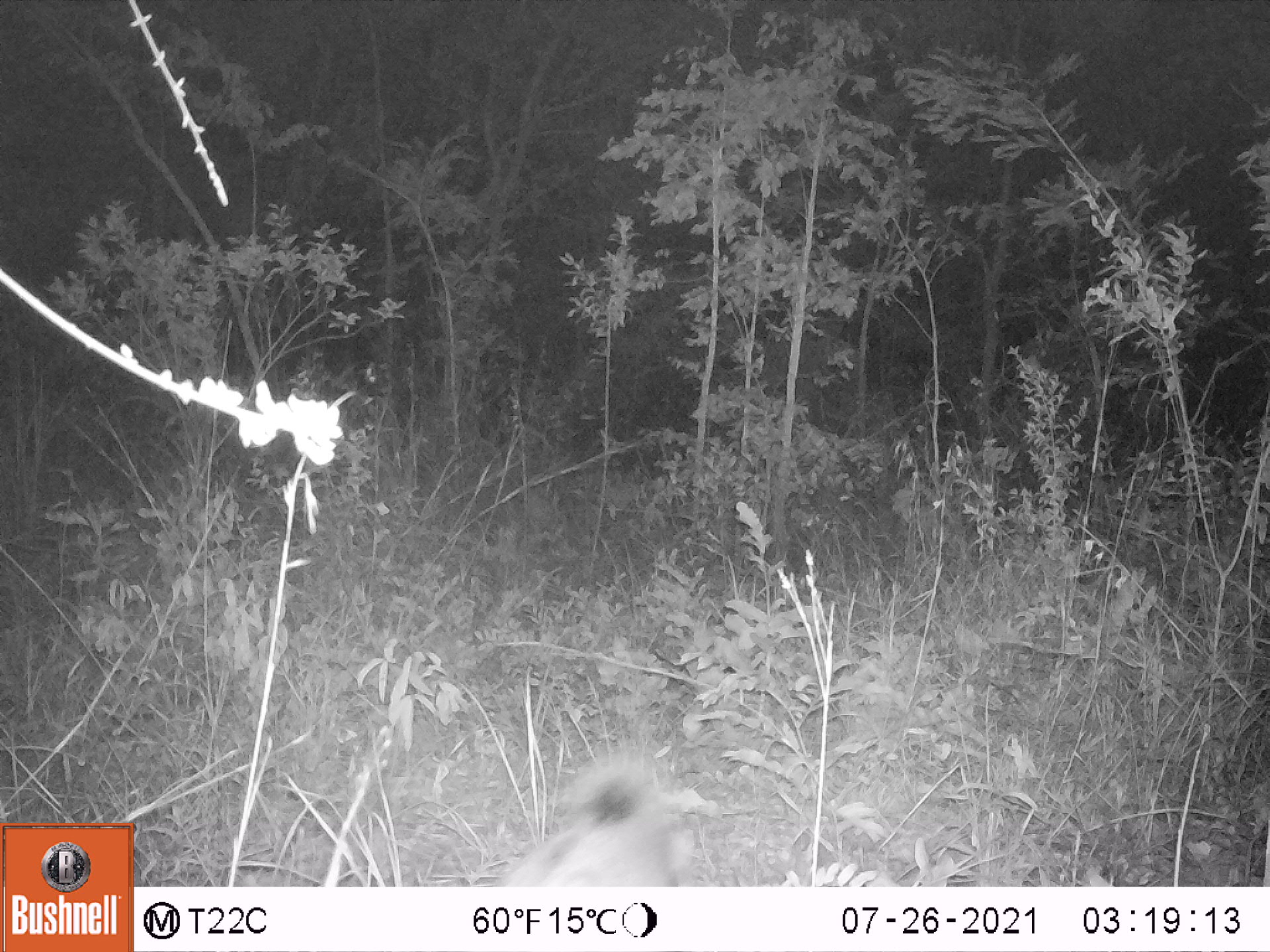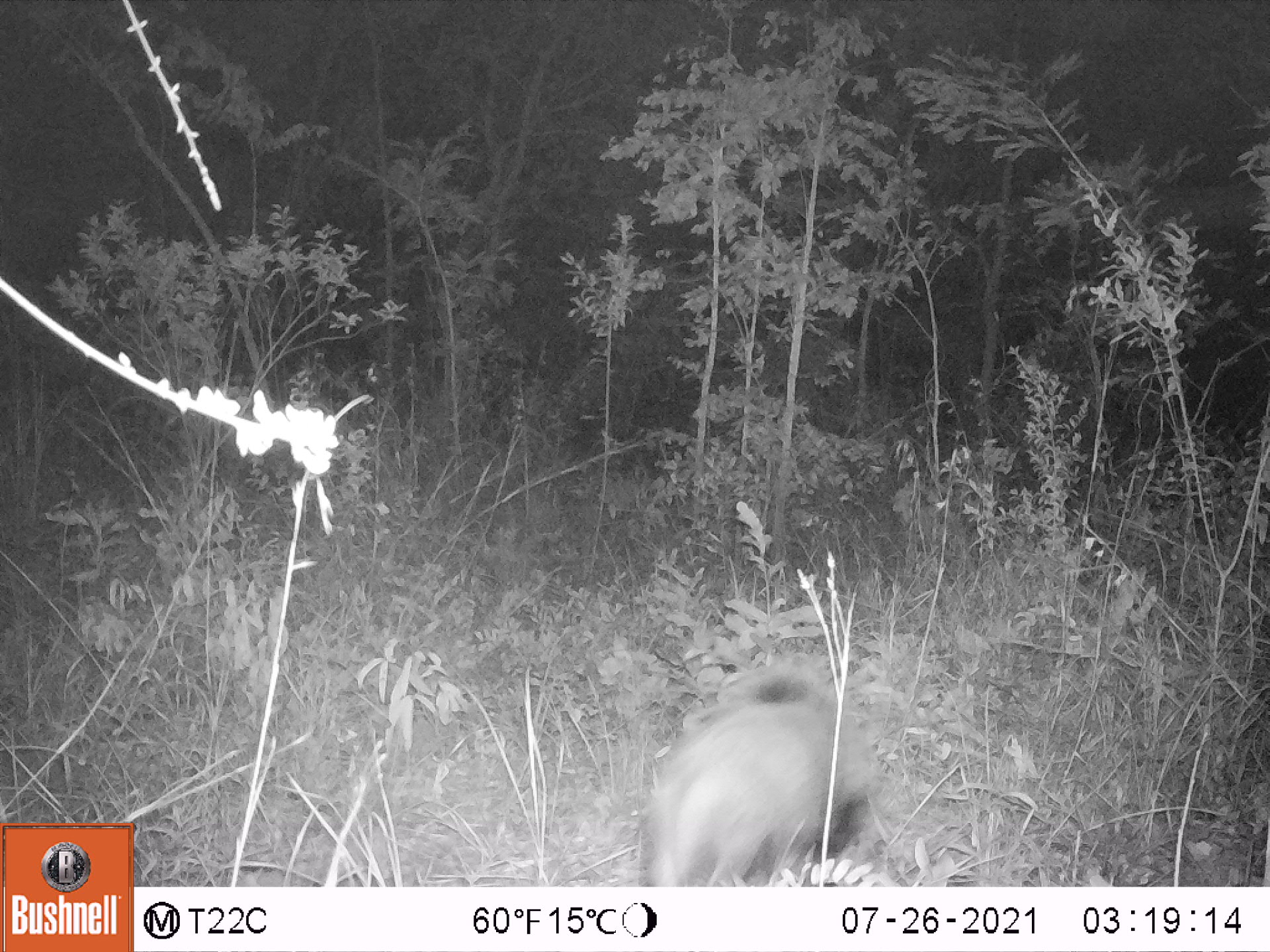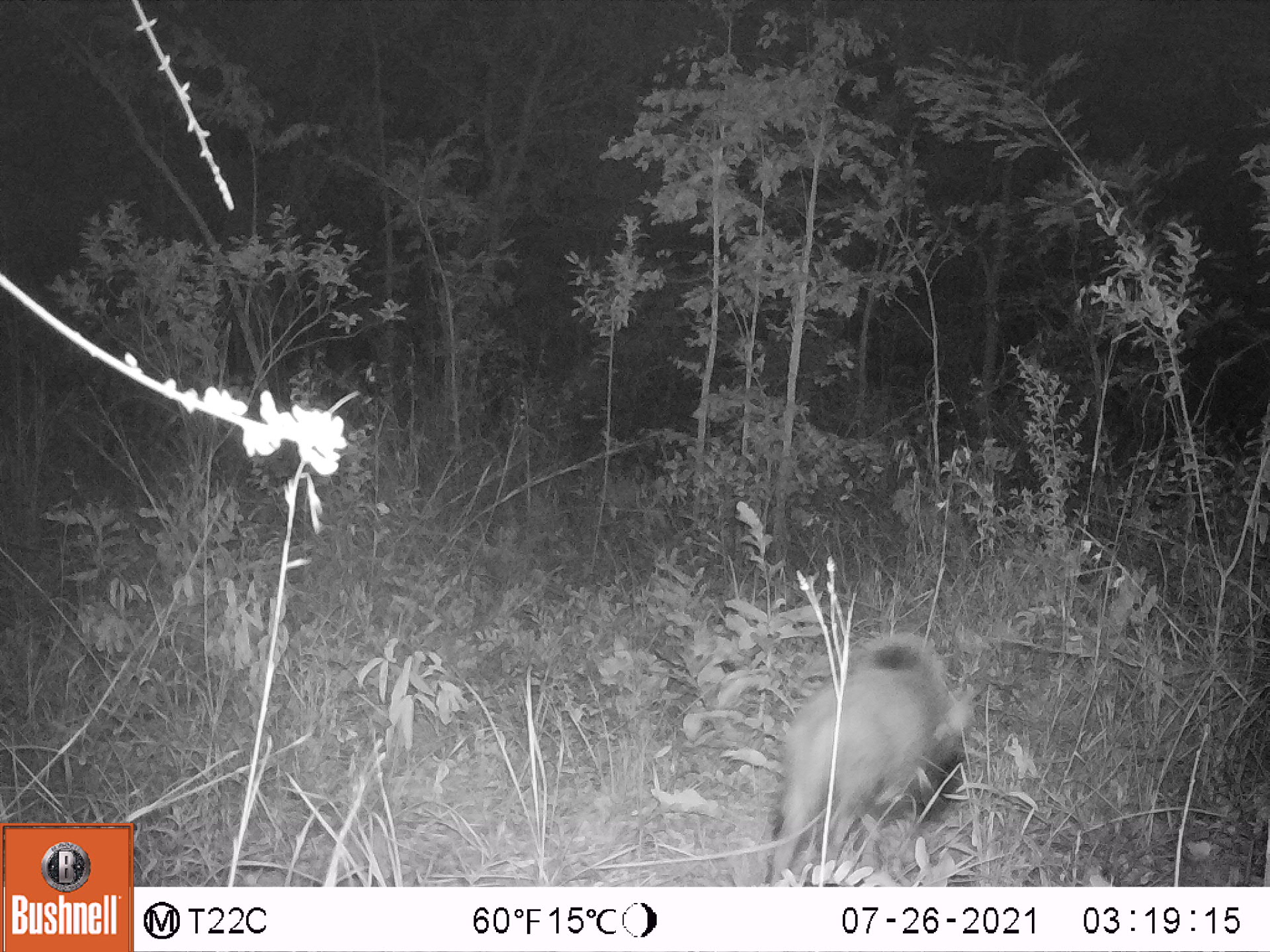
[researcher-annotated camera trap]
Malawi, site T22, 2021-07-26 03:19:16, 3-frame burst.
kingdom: Animalia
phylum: Chordata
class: Mammalia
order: Artiodactyla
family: Suidae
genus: Potamochoerus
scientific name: Potamochoerus larvatus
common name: bushpig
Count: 1.